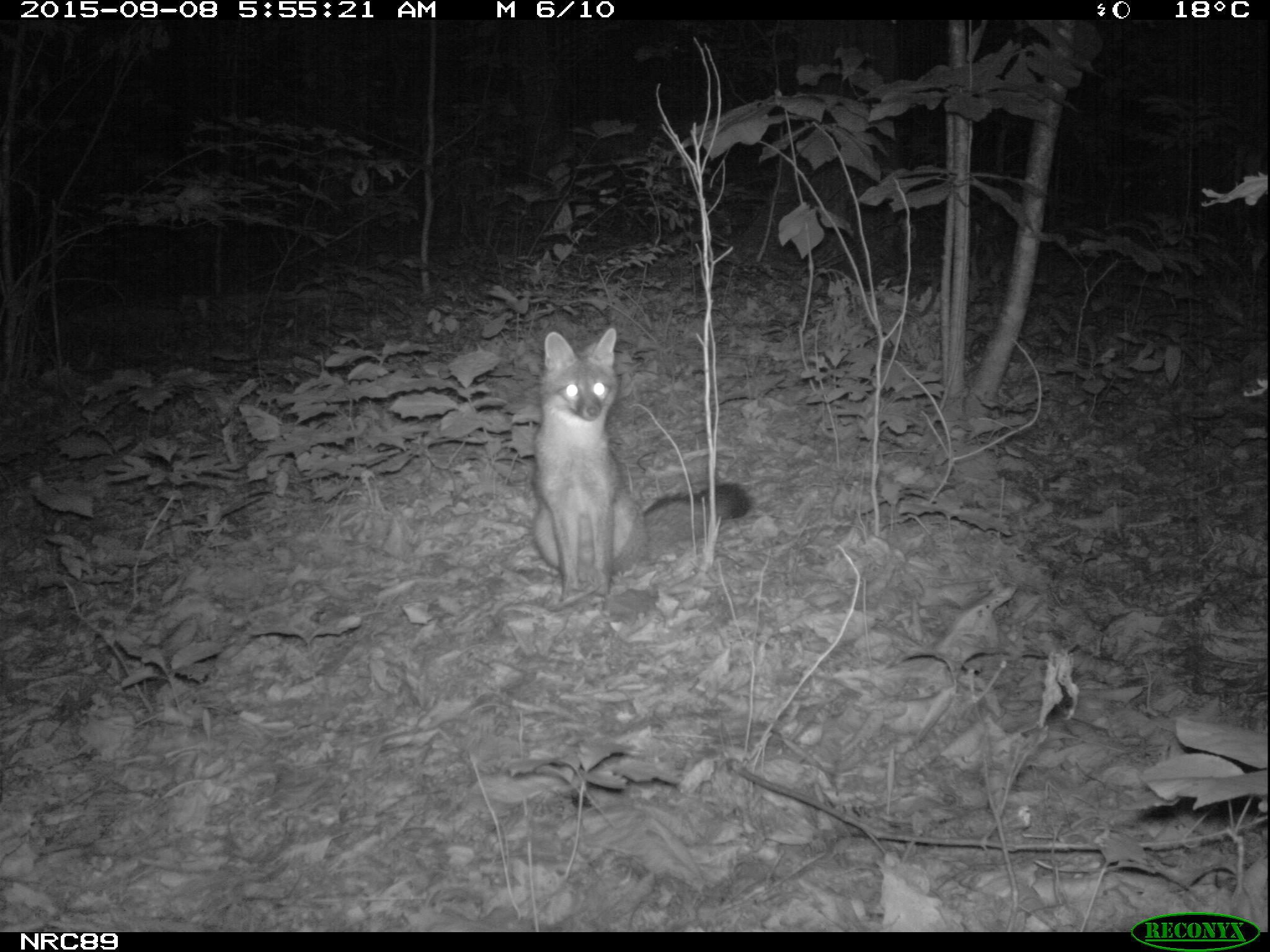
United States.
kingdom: Animalia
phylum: Chordata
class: Mammalia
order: Carnivora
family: Canidae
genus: Urocyon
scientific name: Urocyon cinereoargenteus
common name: gray fox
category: Grey Fox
Grey Fox (gray fox) (Urocyon cinereoargenteus).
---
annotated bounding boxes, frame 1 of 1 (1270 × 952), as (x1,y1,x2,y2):
Grey Fox: (506,315,763,608)